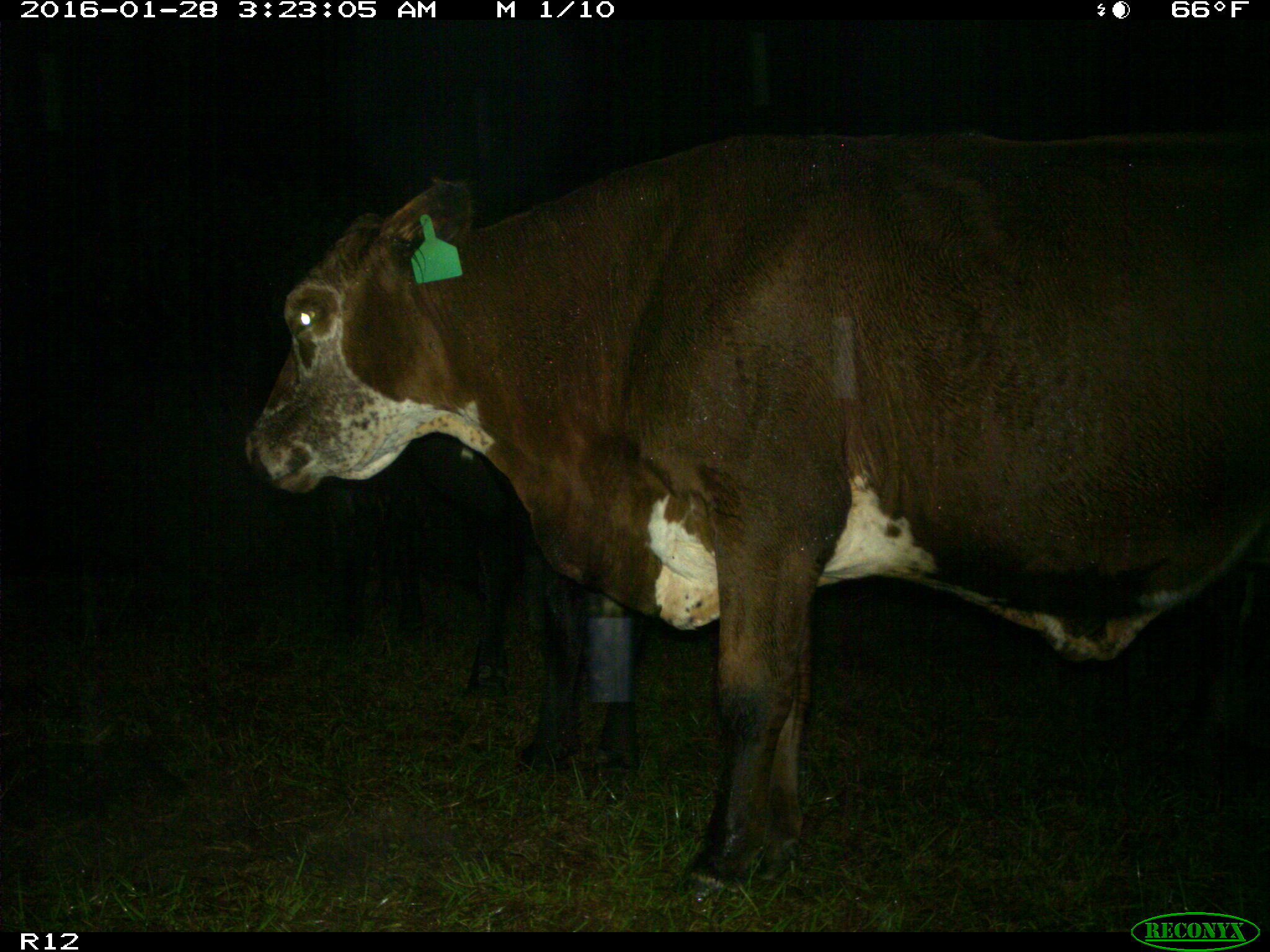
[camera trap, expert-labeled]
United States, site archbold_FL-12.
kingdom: Animalia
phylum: Chordata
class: Mammalia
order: Artiodactyla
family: Bovidae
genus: Bos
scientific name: Bos taurus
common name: domestic cow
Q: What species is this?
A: Bos taurus (domestic cow).